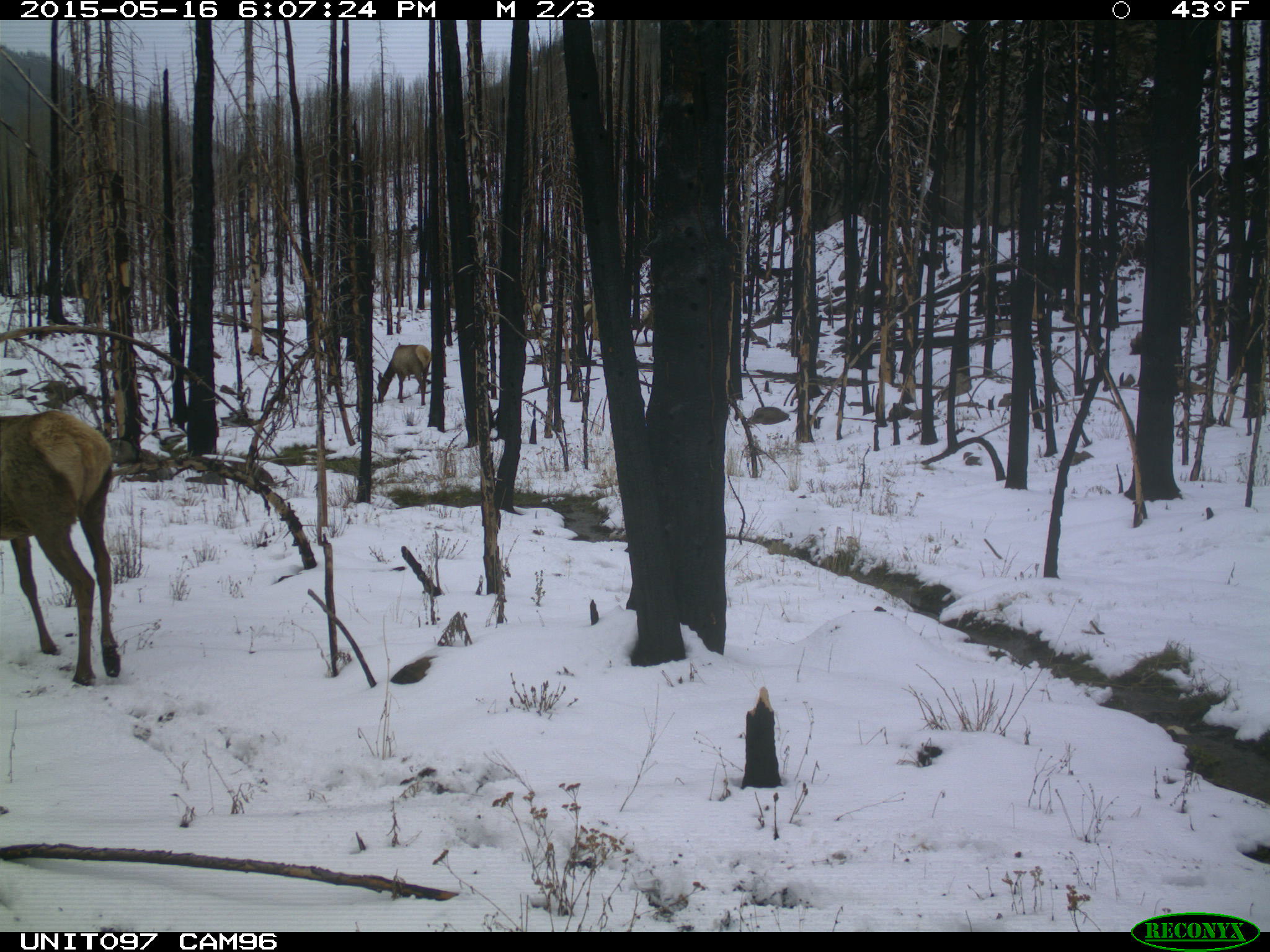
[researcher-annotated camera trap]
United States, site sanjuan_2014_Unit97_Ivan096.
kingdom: Animalia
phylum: Chordata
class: Mammalia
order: Artiodactyla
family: Cervidae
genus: Cervus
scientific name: Cervus elaphus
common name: red deer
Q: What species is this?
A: Cervus elaphus (red deer).